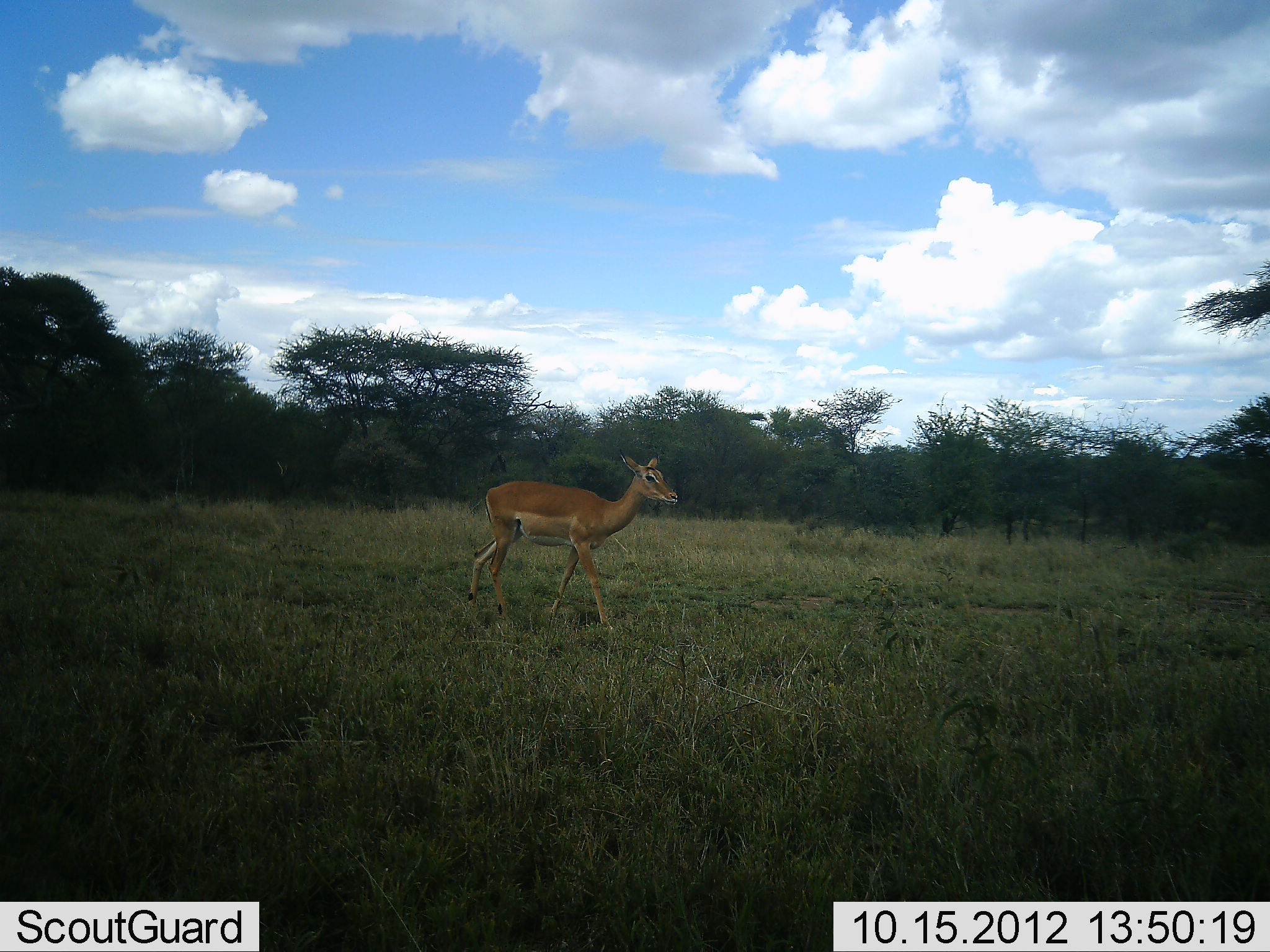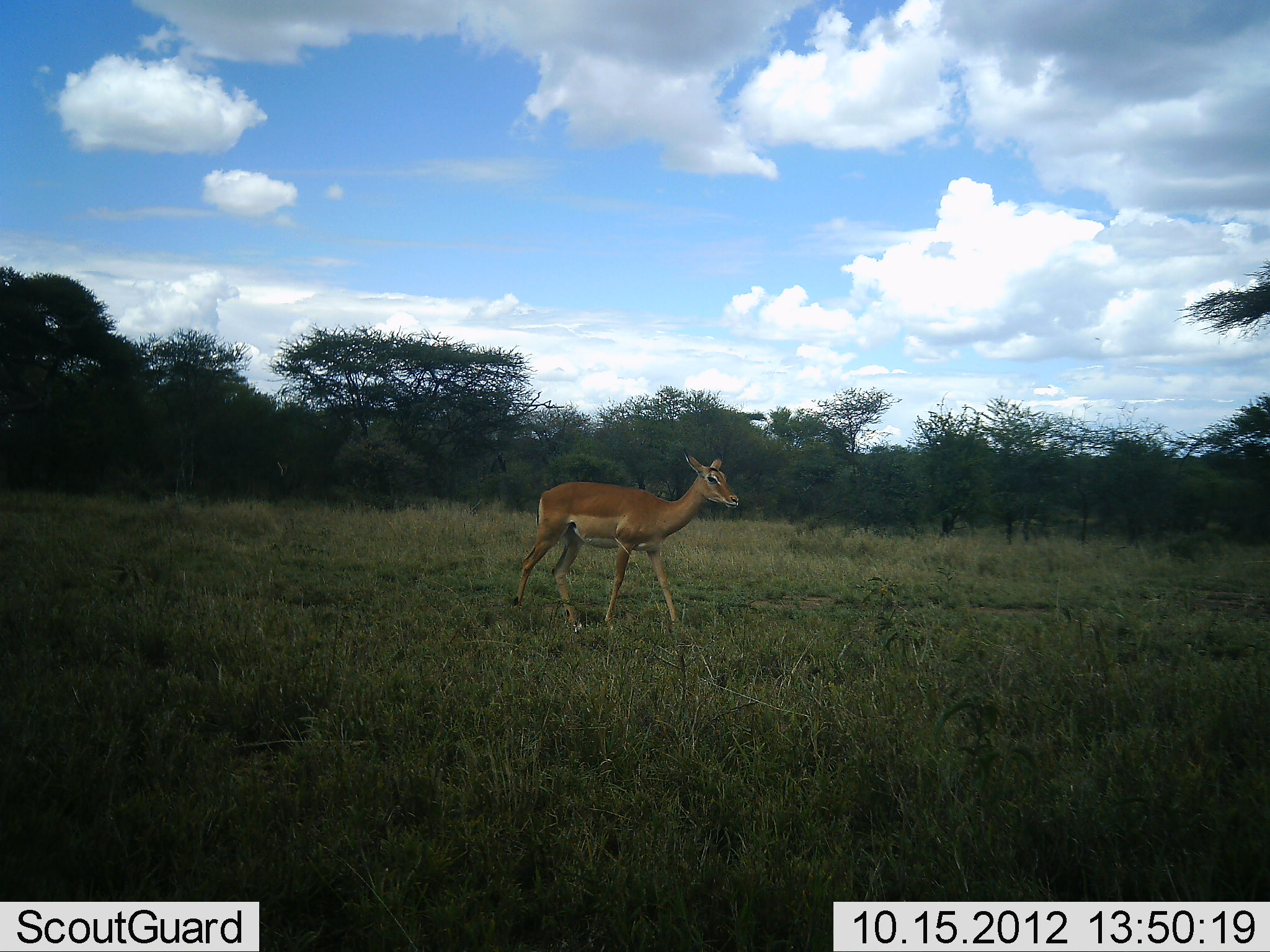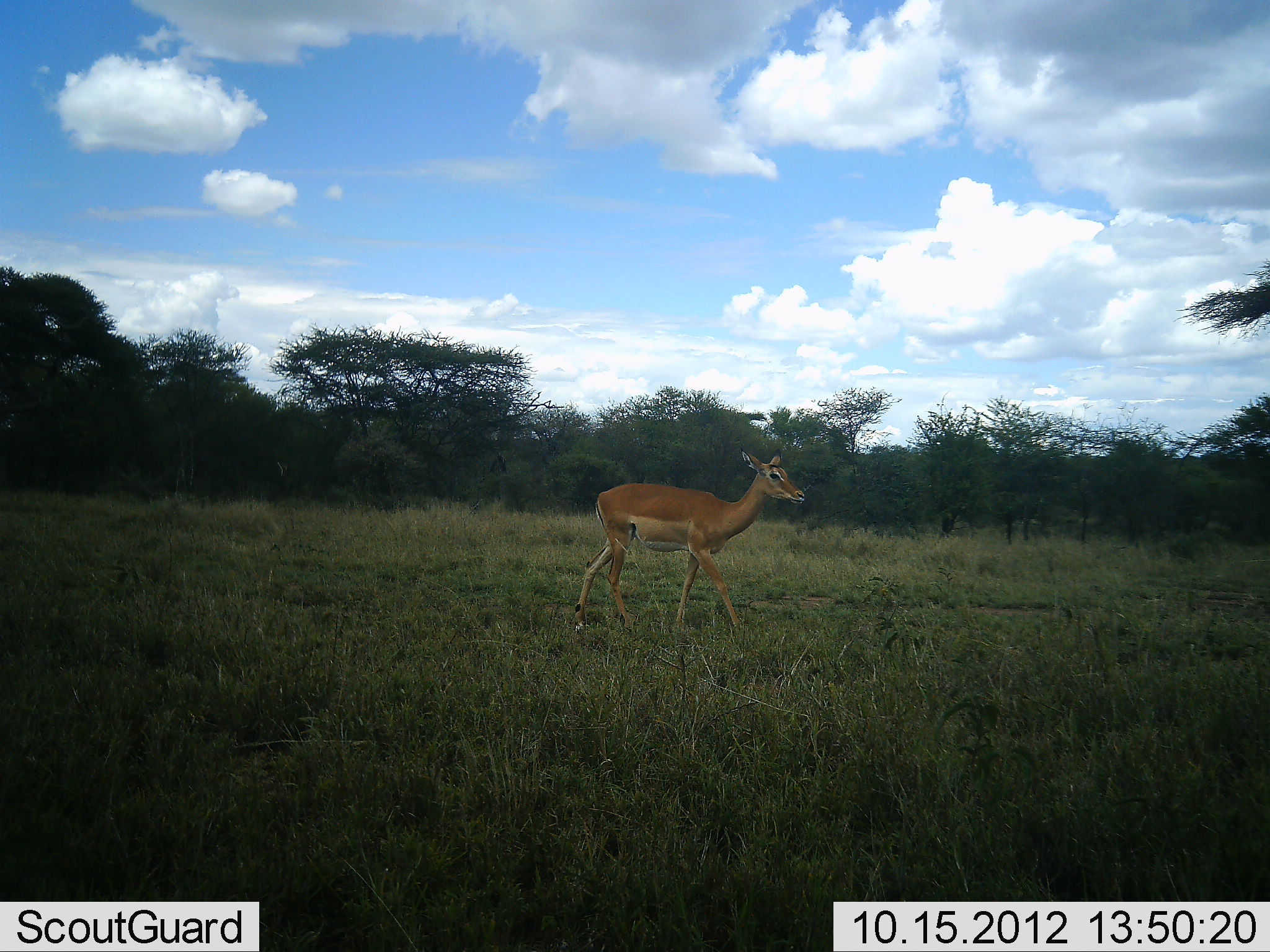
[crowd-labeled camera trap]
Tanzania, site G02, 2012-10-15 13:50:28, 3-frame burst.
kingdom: Animalia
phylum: Chordata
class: Mammalia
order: Artiodactyla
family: Bovidae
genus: Aepyceros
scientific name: Aepyceros melampus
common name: impala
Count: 1.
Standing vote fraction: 0%.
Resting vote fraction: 0%.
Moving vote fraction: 100%.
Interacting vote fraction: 0%.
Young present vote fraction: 10%.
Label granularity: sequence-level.